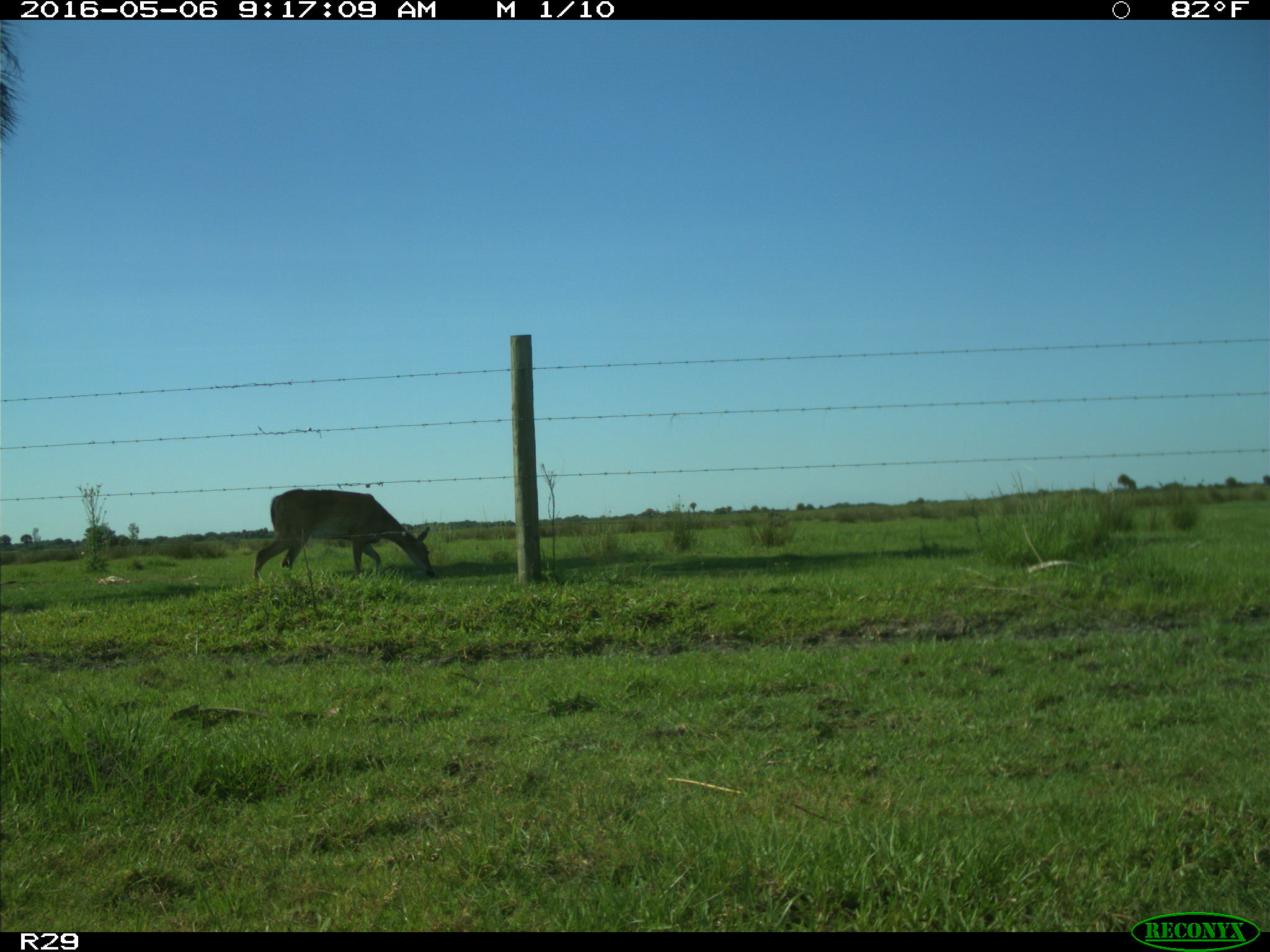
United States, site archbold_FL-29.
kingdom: Animalia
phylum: Chordata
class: Mammalia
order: Artiodactyla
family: Cervidae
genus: Odocoileus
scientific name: Odocoileus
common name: deer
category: unidentified deer